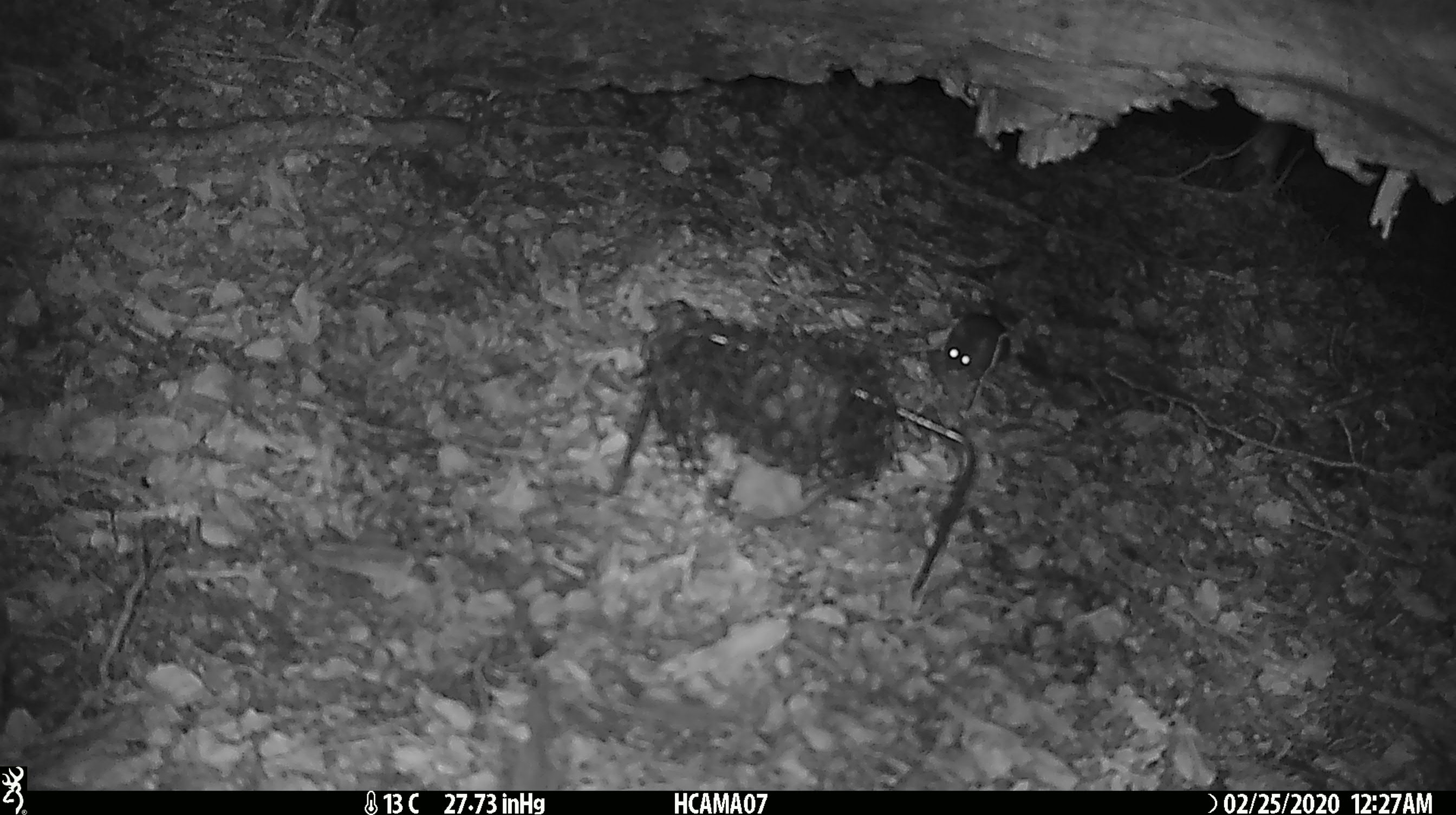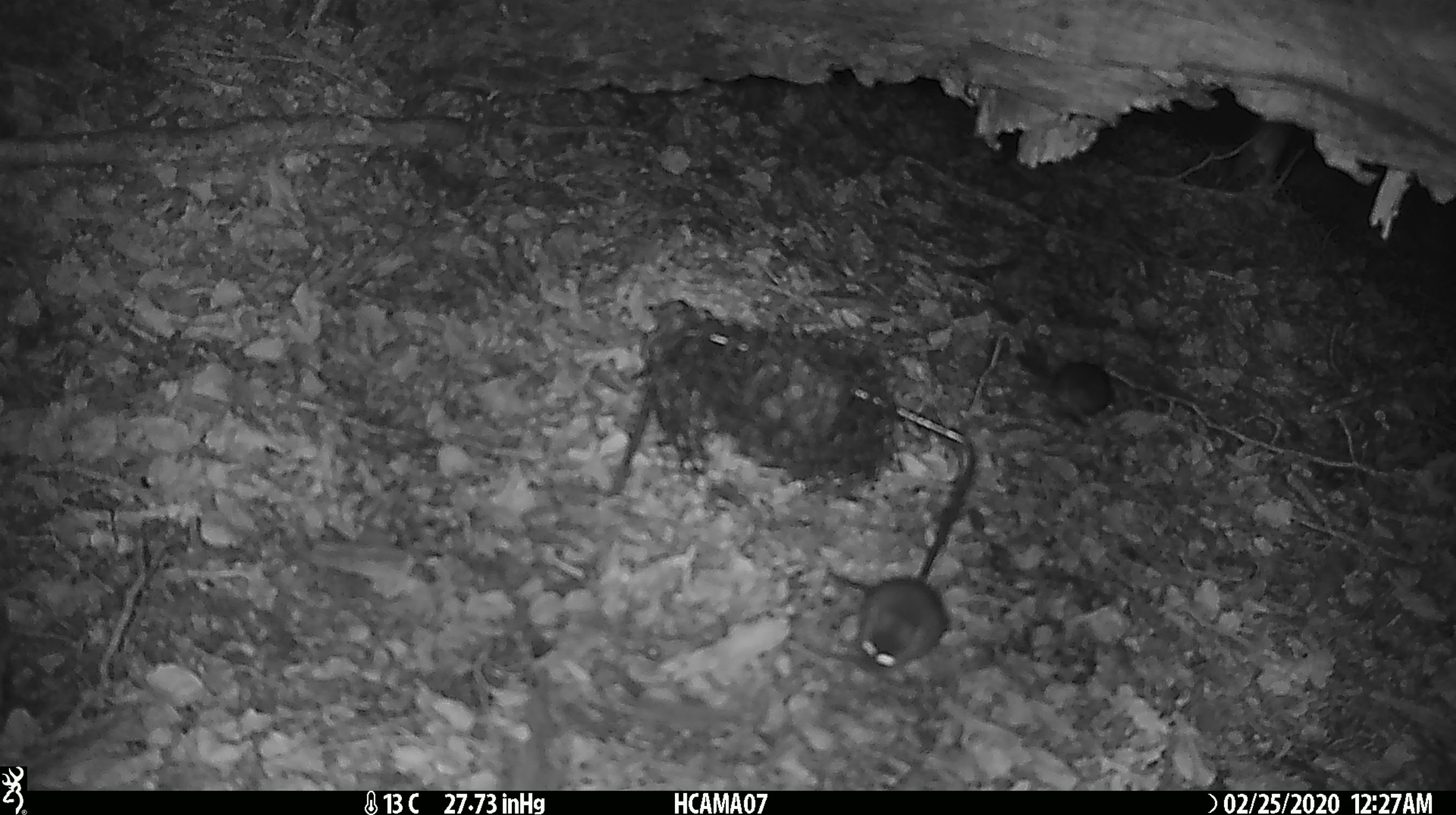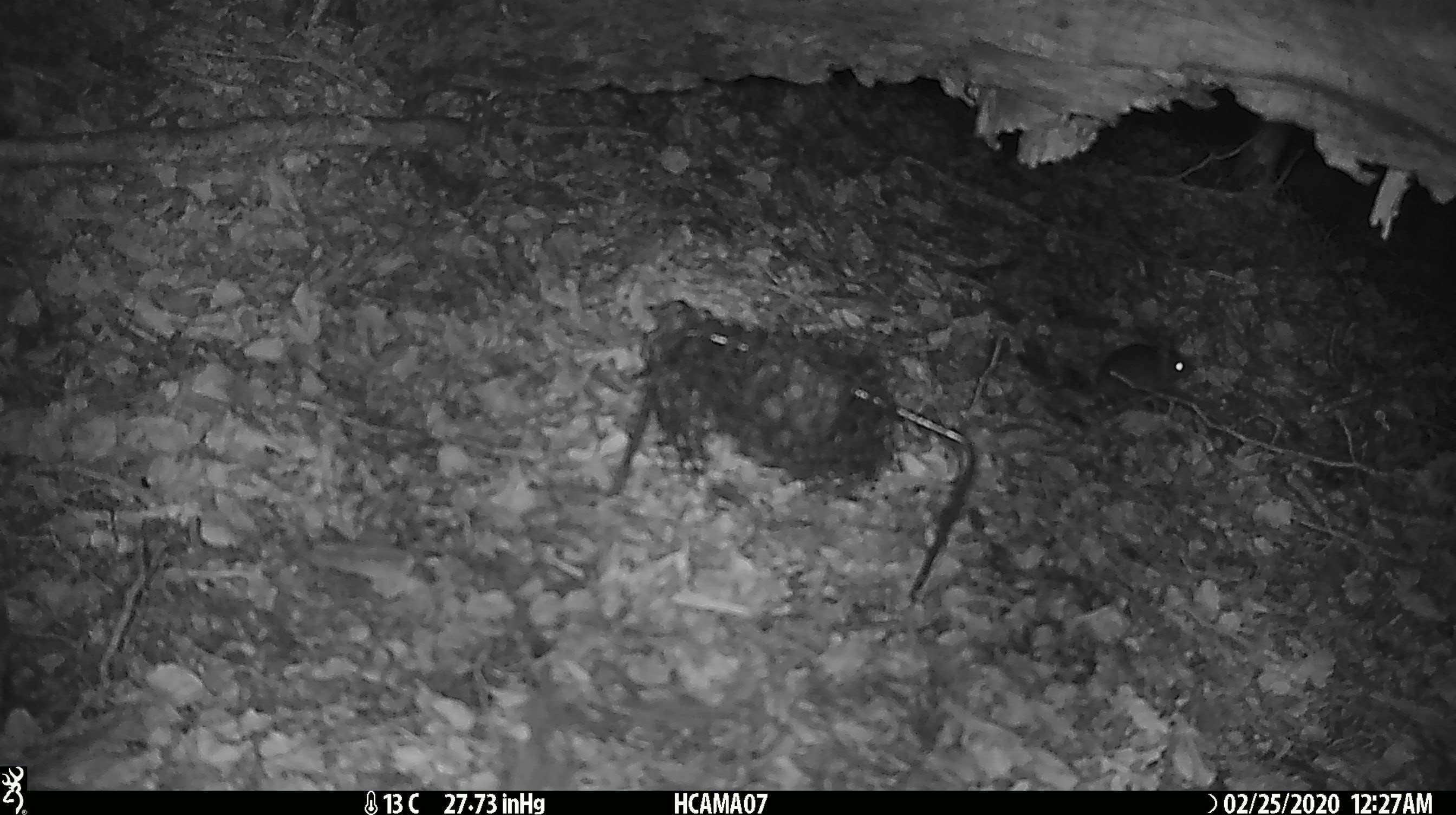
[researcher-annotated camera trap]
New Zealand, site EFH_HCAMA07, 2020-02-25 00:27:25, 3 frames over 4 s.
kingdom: Animalia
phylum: Chordata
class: Mammalia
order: Rodentia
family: Muridae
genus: Mus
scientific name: Mus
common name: mouse